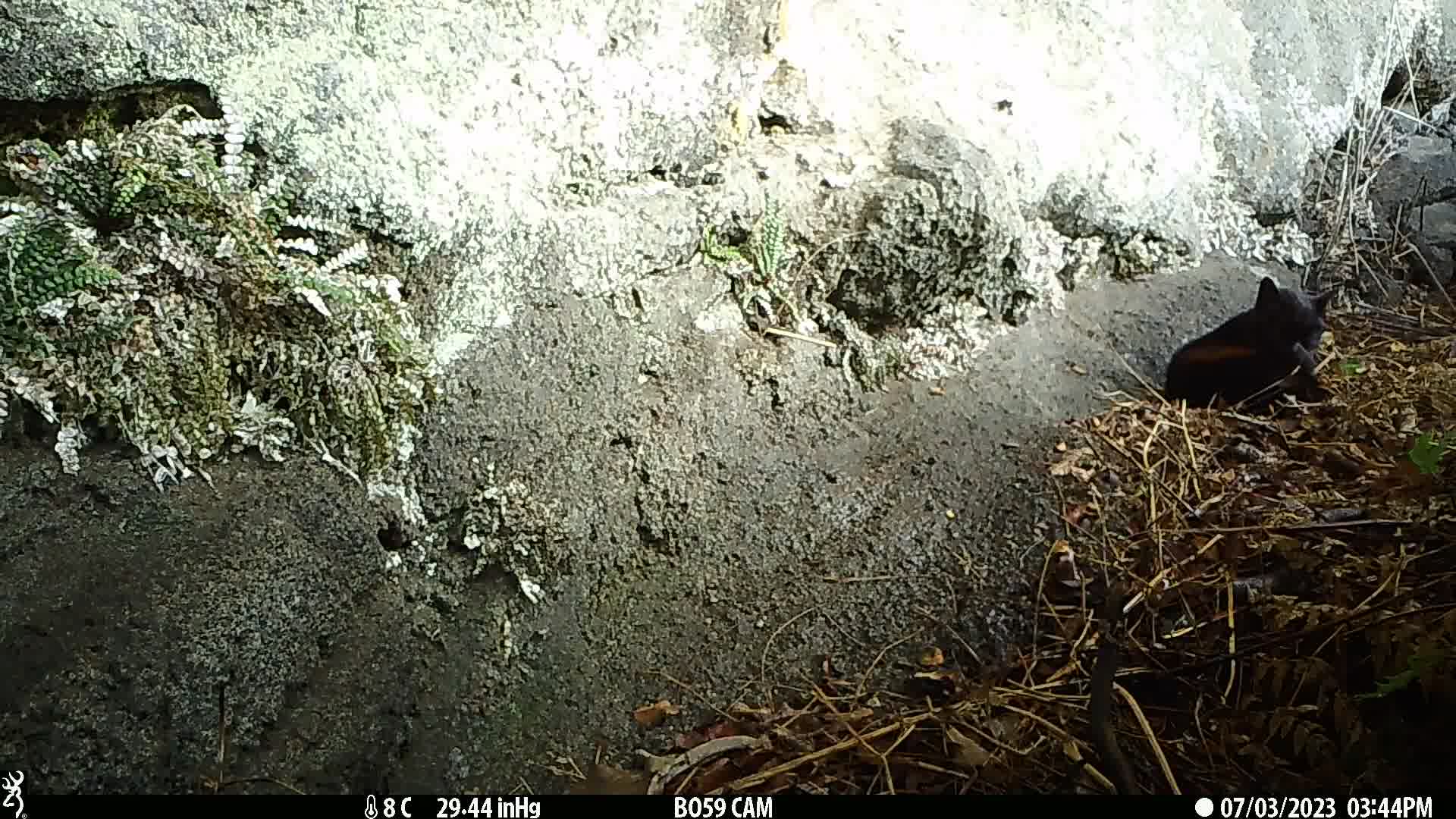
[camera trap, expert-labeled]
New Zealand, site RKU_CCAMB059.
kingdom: Animalia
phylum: Chordata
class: Mammalia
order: Carnivora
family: Felidae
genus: Felis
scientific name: Felis catus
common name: domestic cat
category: cat